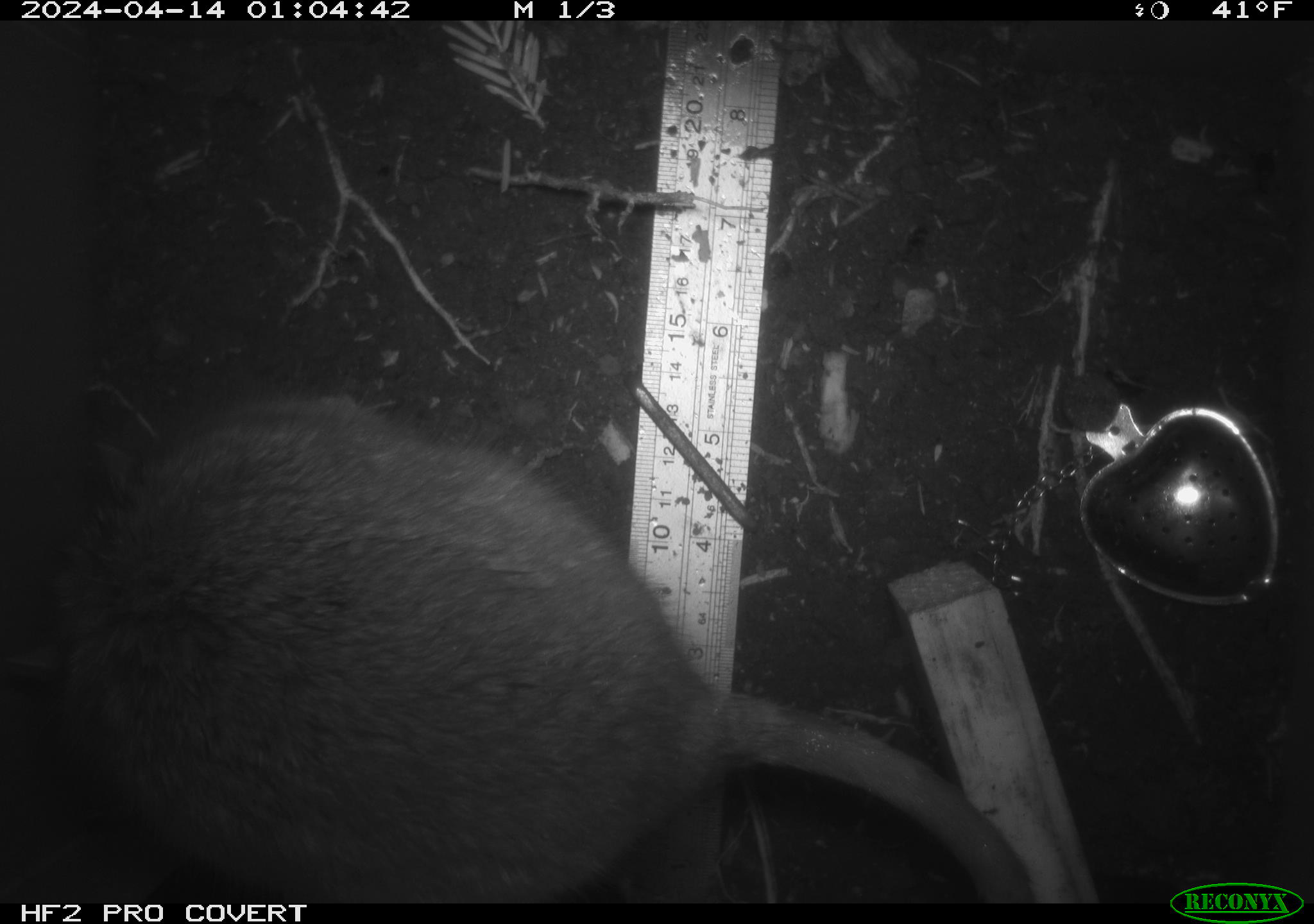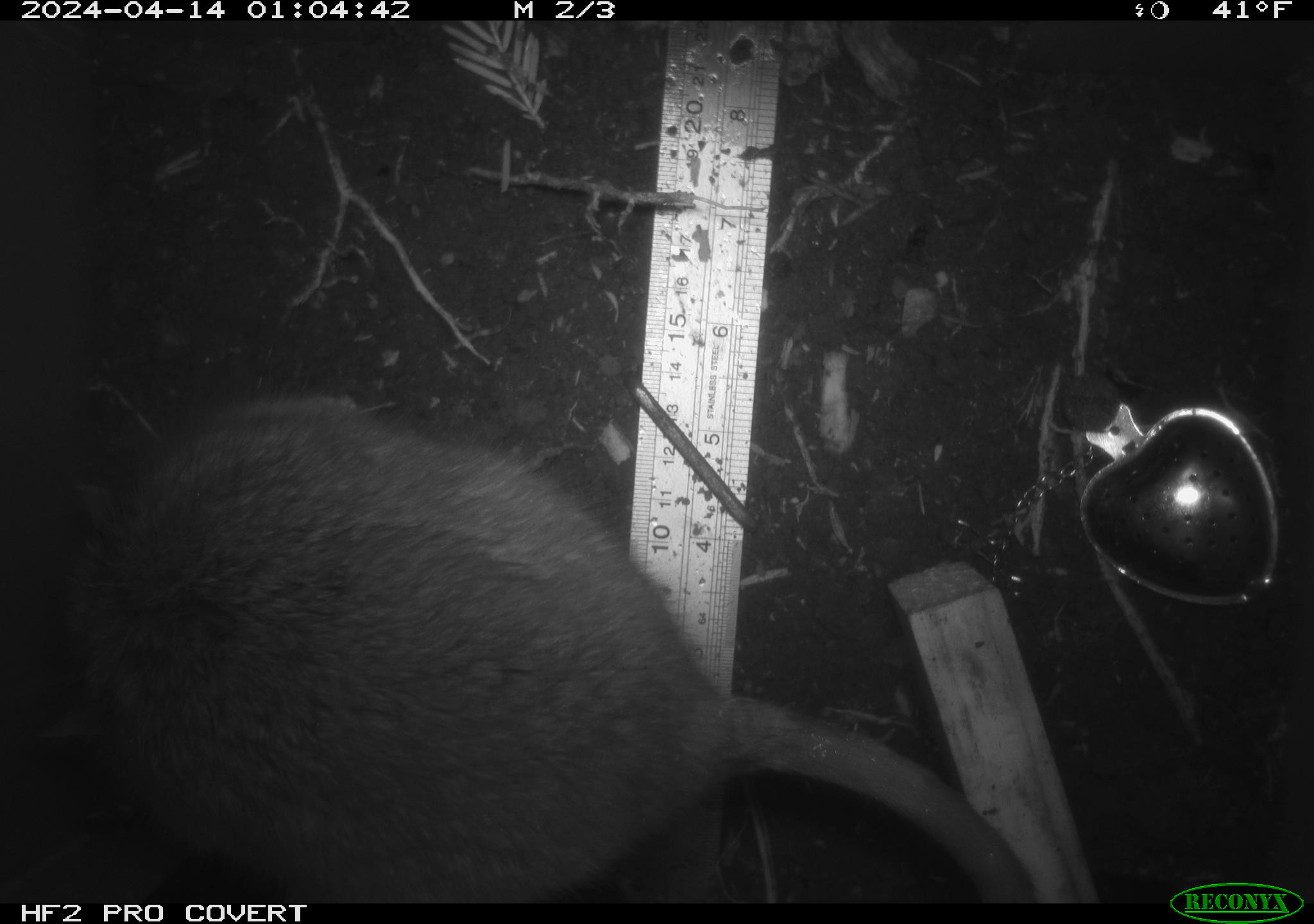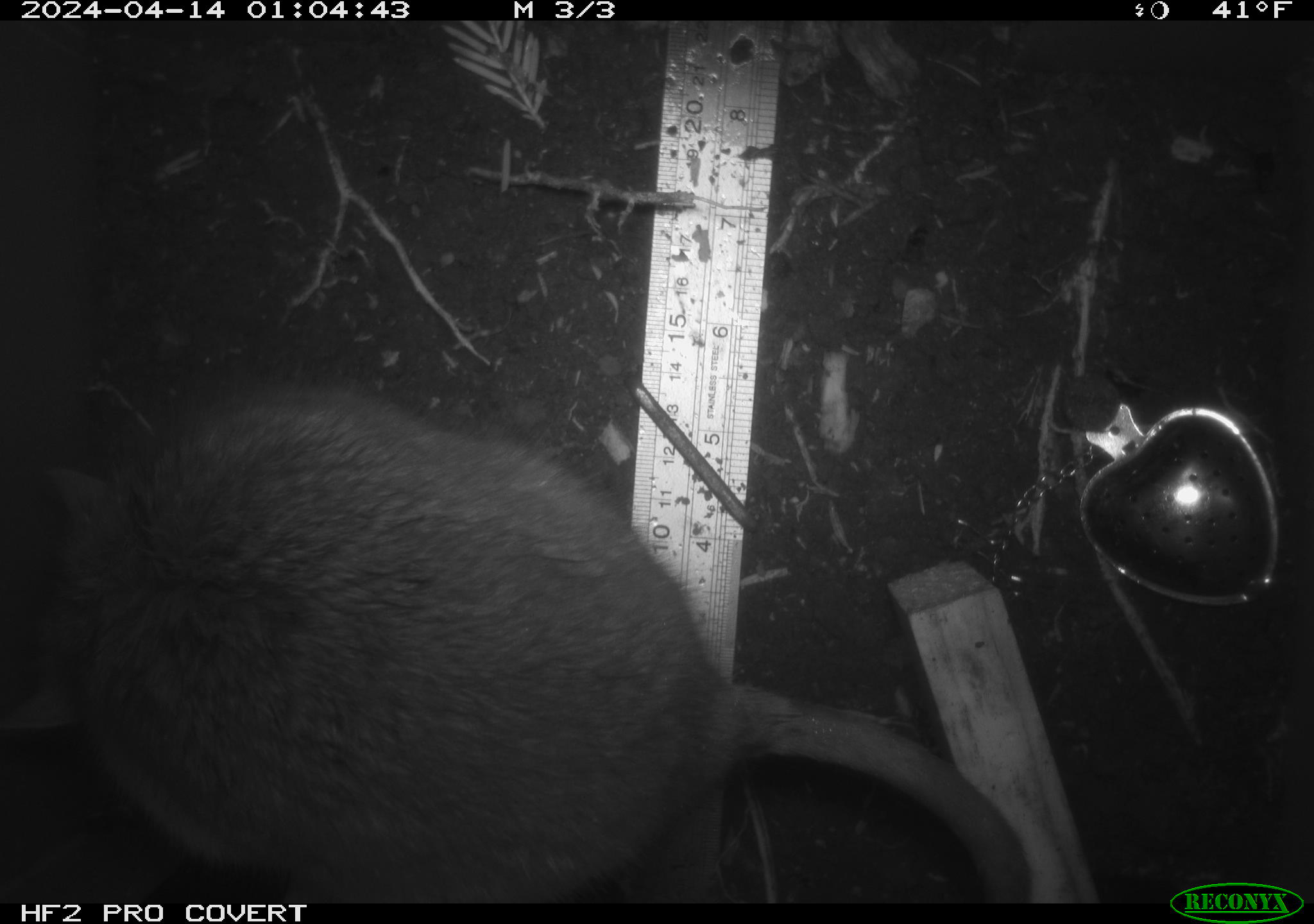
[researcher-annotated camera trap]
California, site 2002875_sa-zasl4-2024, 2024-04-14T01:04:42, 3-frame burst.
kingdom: Animalia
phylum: Chordata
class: Mammalia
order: Rodentia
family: Cricetidae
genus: Neotoma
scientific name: Neotoma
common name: pack rat or woodrat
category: neotoma species